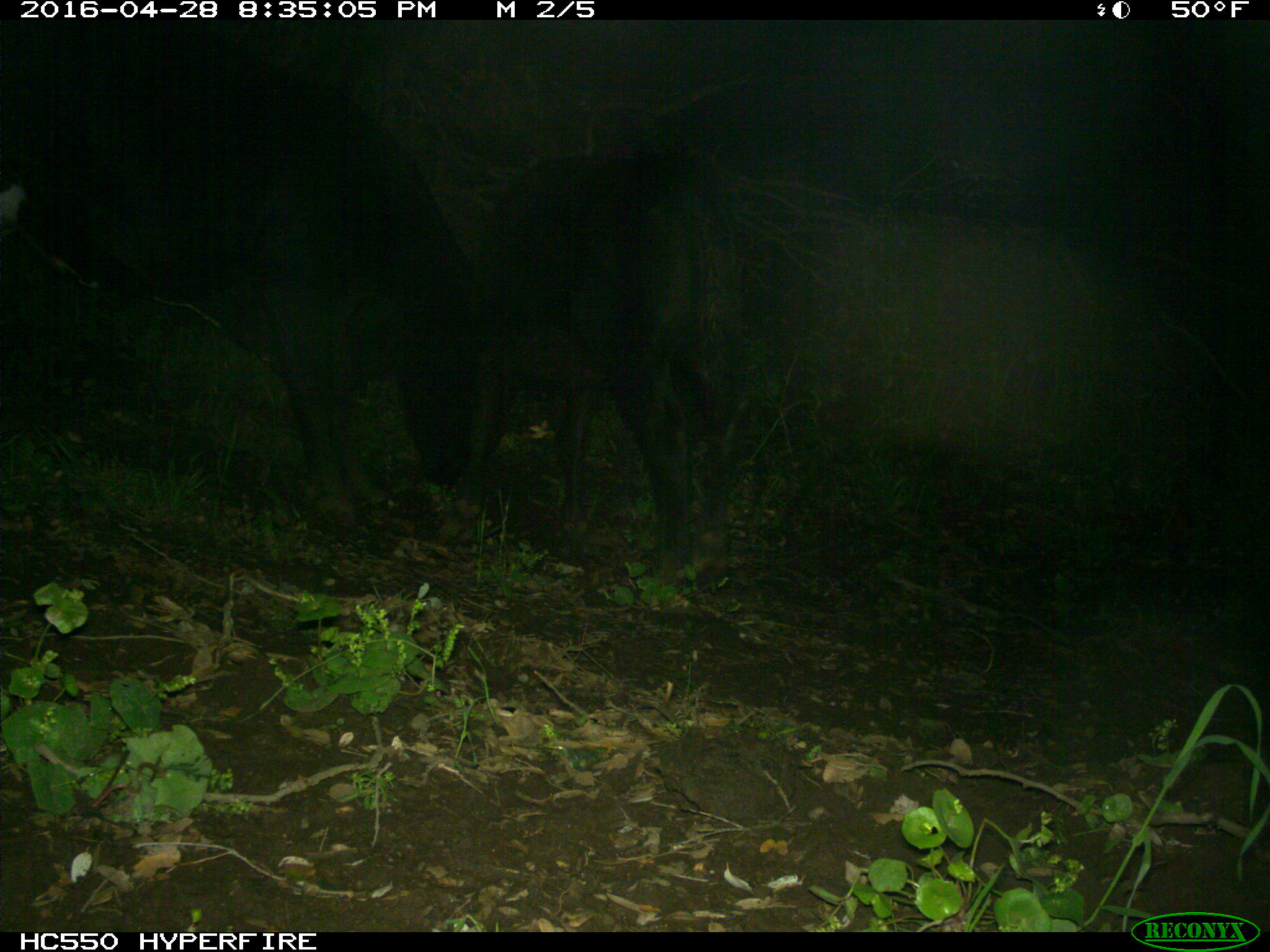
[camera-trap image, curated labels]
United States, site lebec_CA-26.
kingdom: Animalia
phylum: Chordata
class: Mammalia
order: Artiodactyla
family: Bovidae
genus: Bos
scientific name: Bos taurus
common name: domestic cow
Bos taurus (domestic cow).